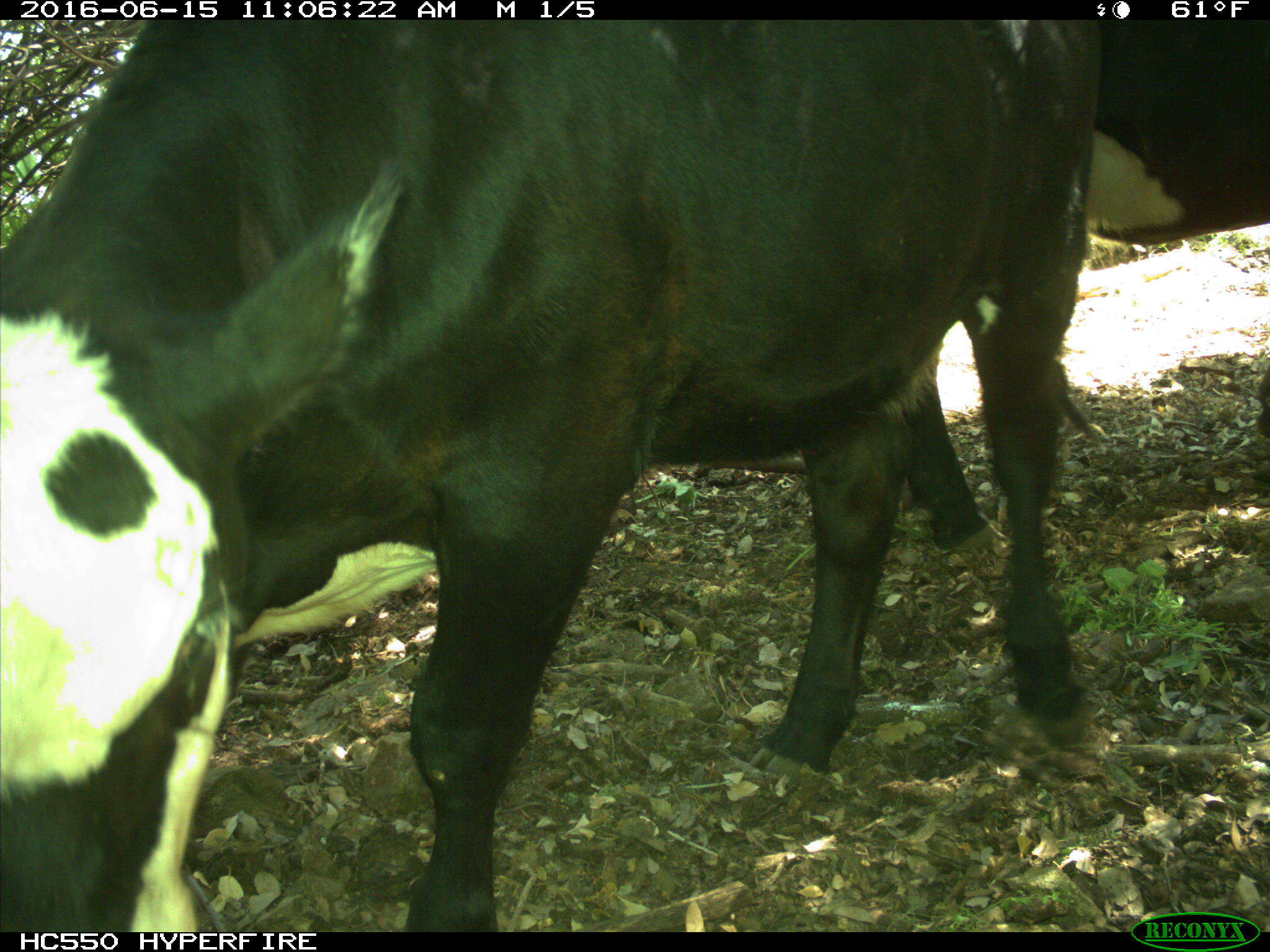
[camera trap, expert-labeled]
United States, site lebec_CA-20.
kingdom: Animalia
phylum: Chordata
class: Mammalia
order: Artiodactyla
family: Bovidae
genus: Bos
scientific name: Bos taurus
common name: domestic cow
Bos taurus (domestic cow).